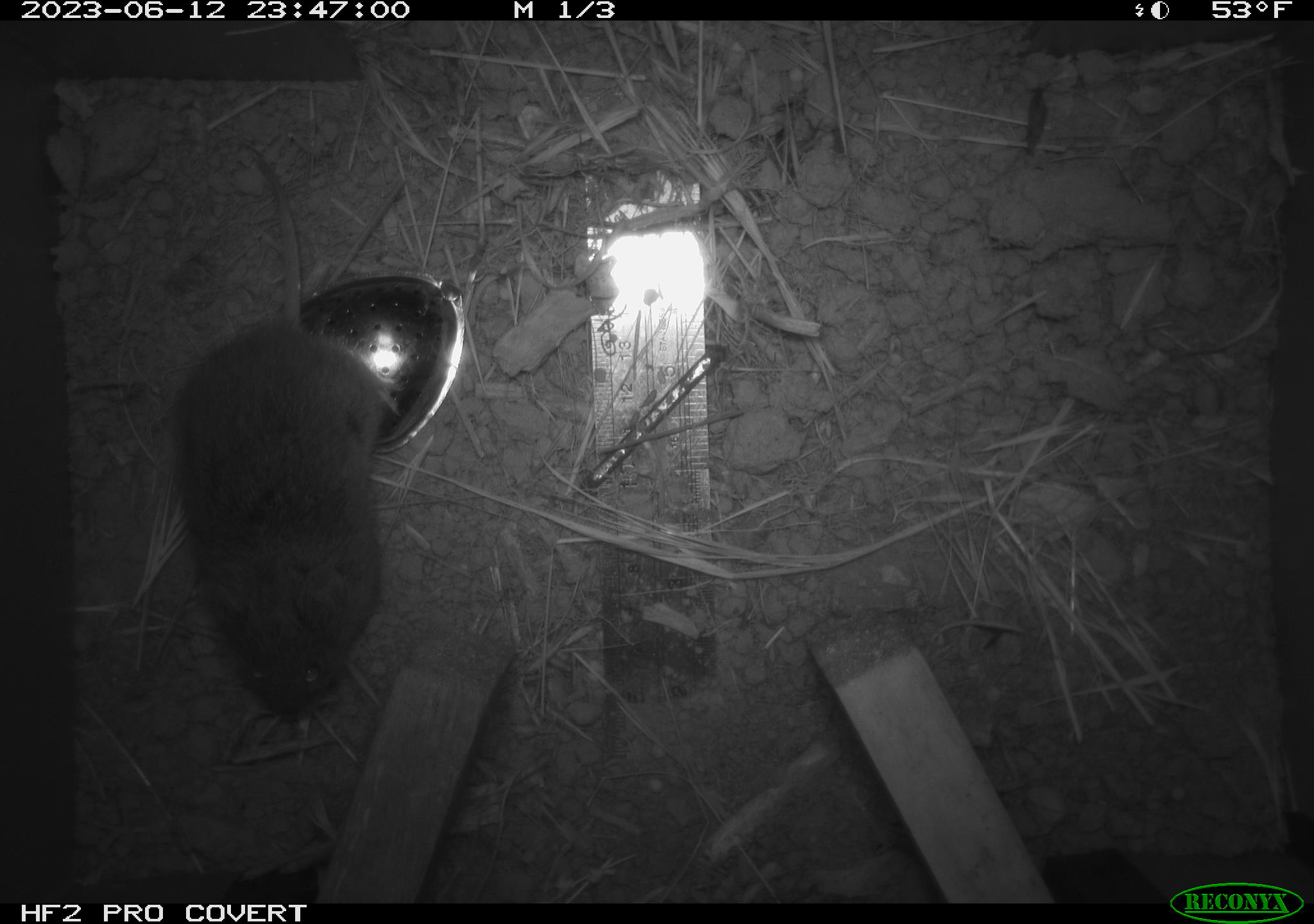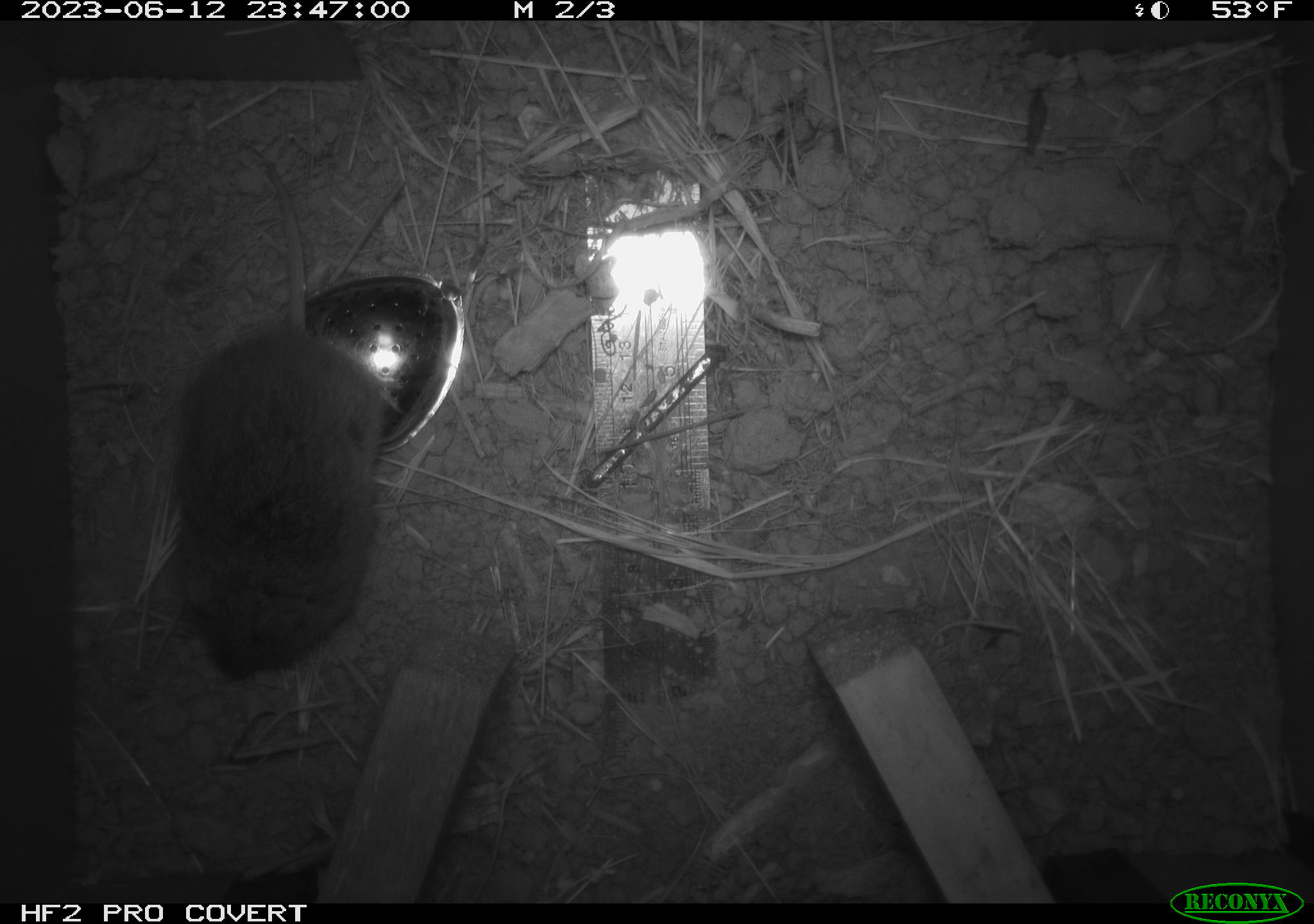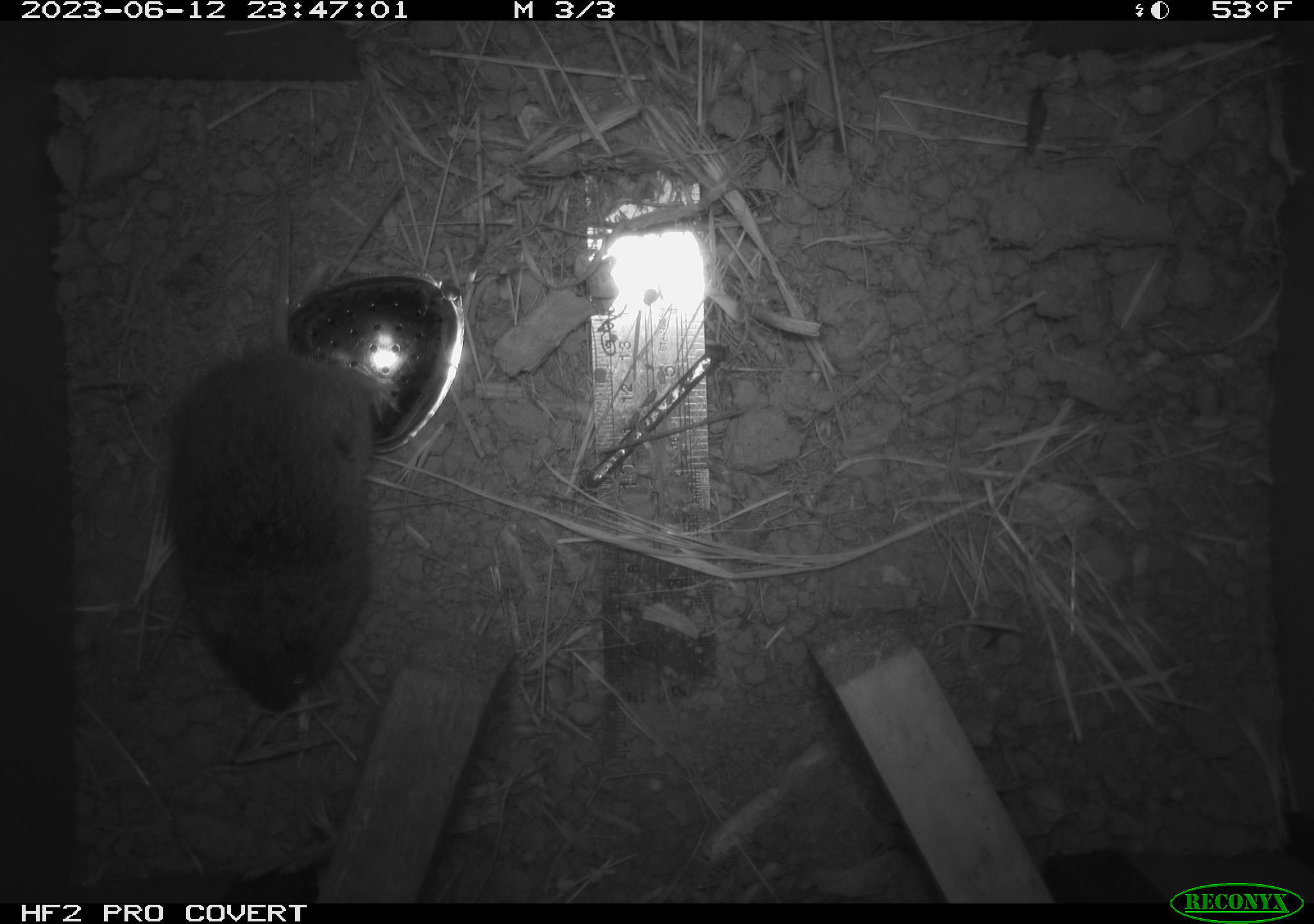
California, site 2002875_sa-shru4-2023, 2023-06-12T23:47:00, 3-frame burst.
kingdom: Animalia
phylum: Chordata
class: Mammalia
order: Rodentia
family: Cricetidae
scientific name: Arvicolinae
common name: voles, lemmings, and muskrats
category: arvicolinae subfamily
Arvicolinae subfamily (voles, lemmings, and muskrats) (Arvicolinae).